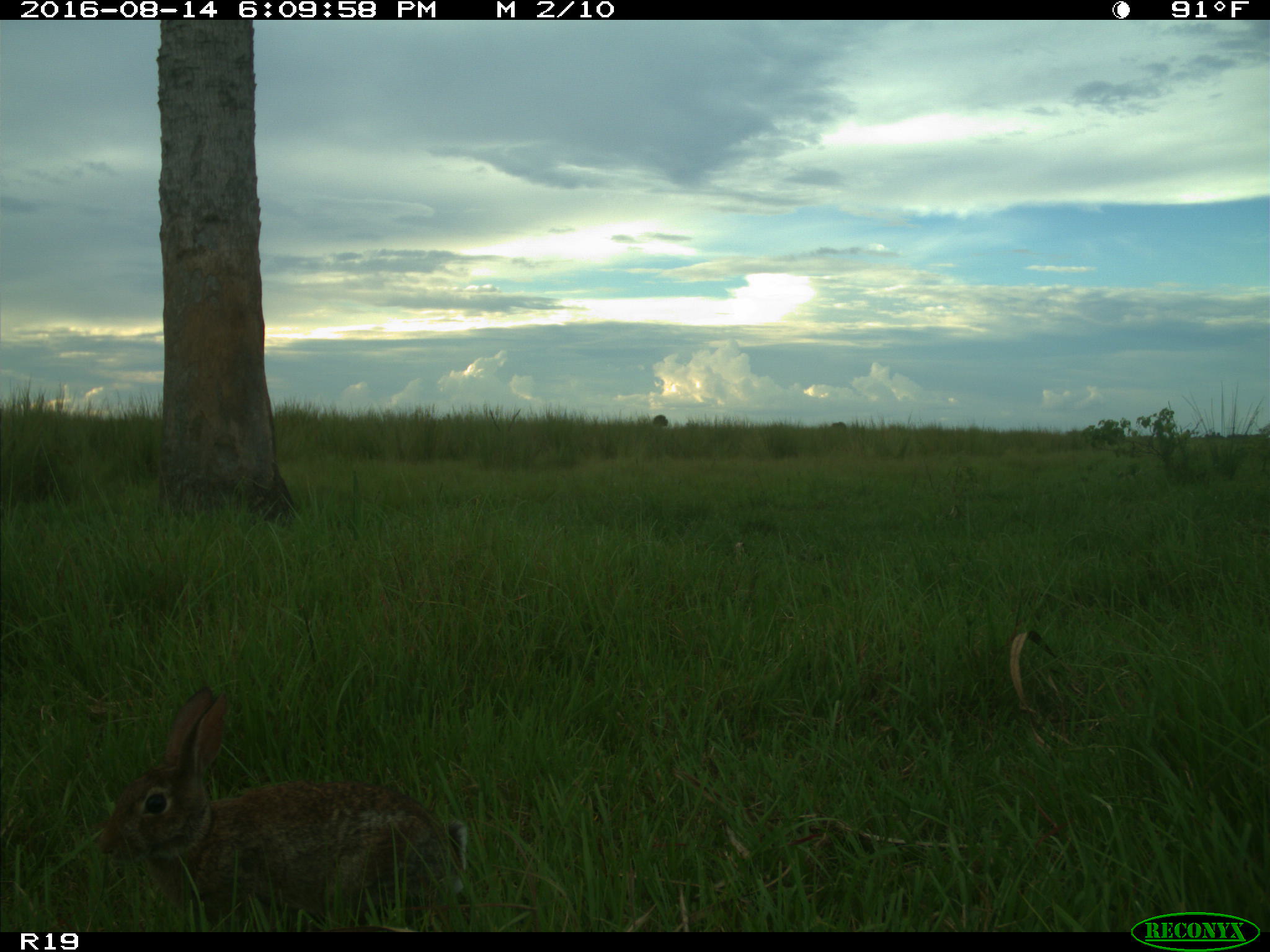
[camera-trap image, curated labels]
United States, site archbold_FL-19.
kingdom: Animalia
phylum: Chordata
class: Mammalia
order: Lagomorpha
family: Leporidae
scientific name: Leporidae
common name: rabbits and hares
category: unidentified rabbit